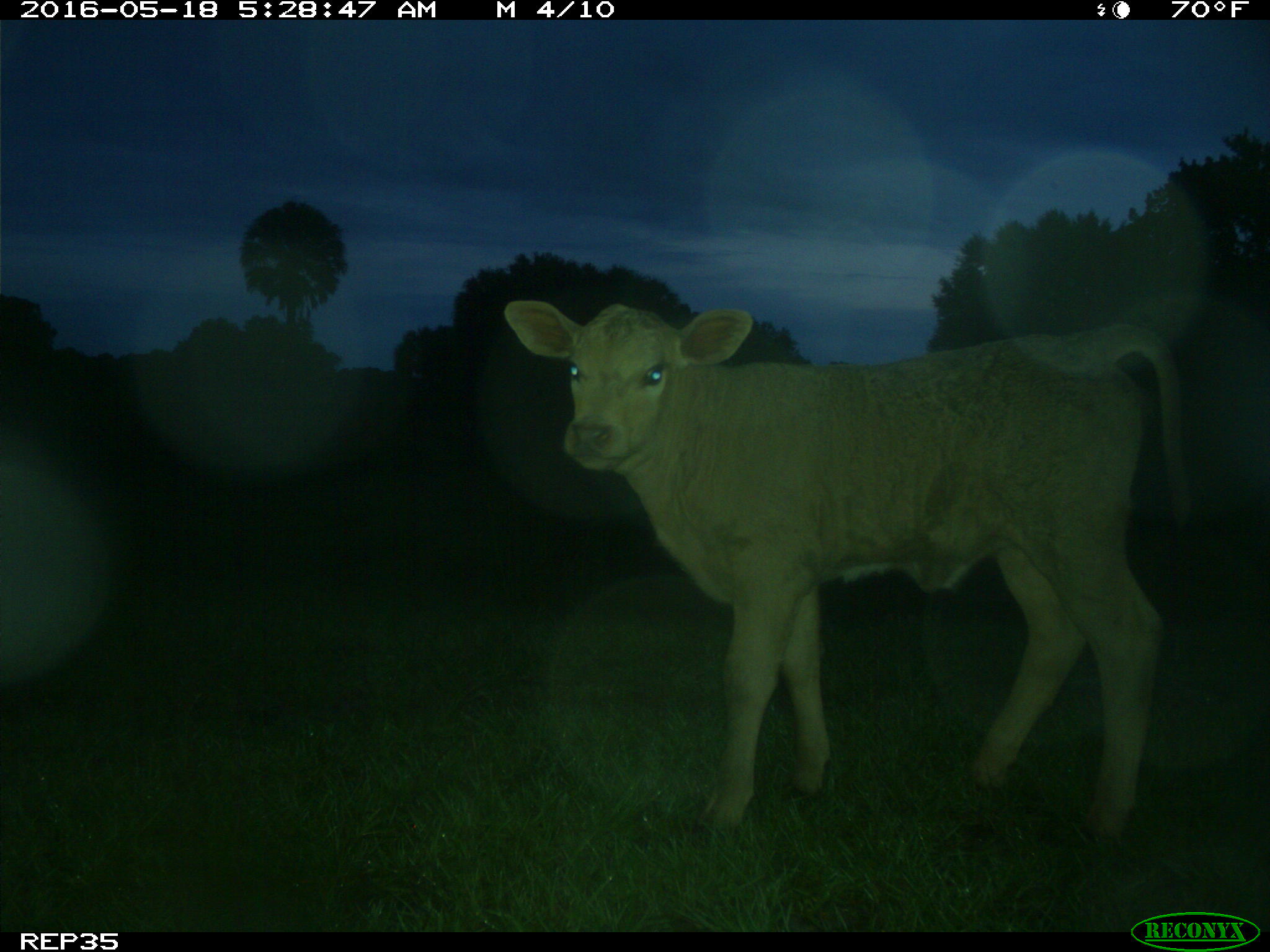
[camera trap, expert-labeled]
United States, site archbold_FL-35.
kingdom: Animalia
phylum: Chordata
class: Mammalia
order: Artiodactyla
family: Bovidae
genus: Bos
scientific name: Bos taurus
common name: domestic cow